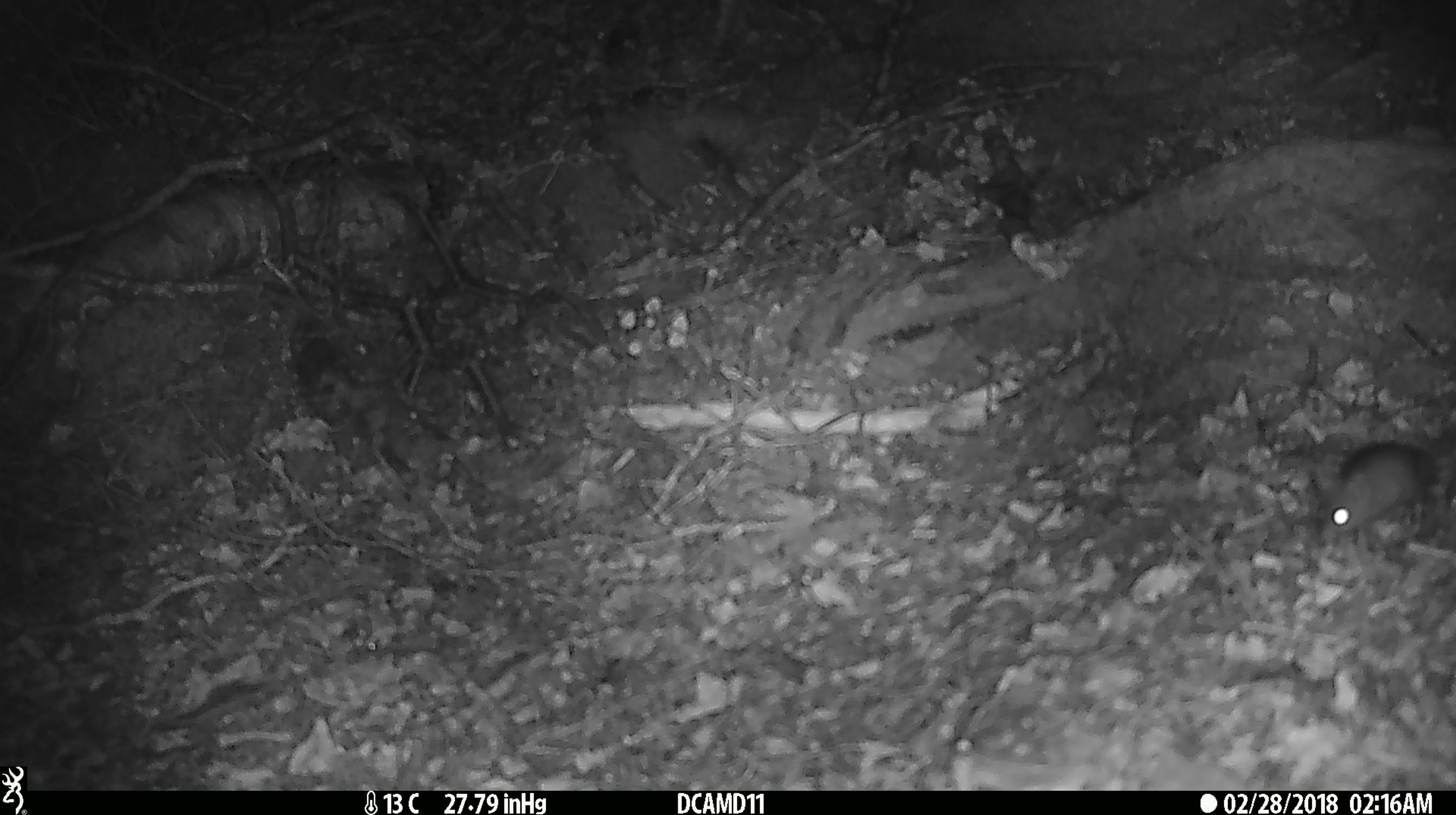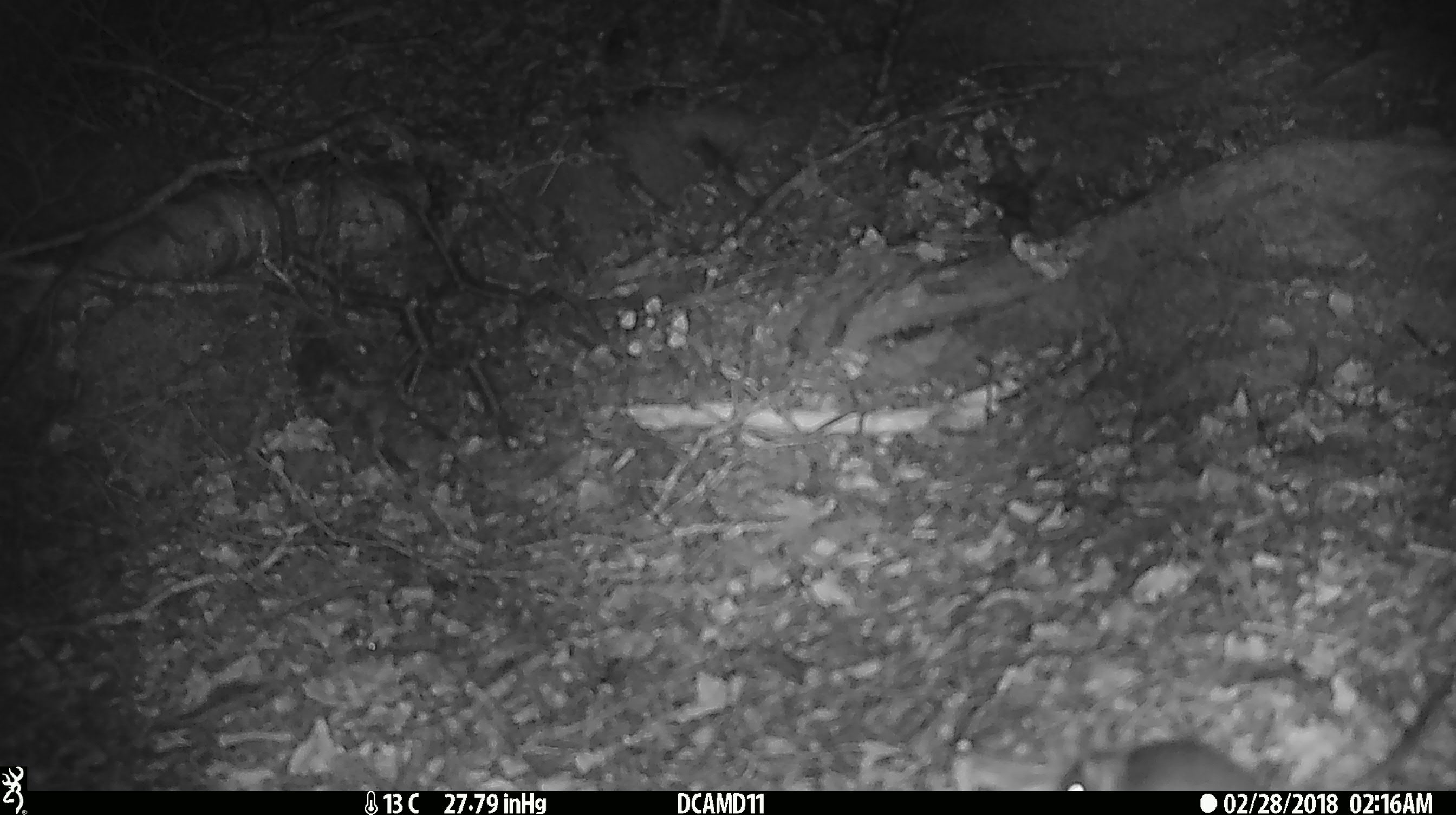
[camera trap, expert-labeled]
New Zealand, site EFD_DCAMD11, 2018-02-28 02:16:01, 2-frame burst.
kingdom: Animalia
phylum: Chordata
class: Mammalia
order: Rodentia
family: Muridae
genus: Mus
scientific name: Mus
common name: mouse